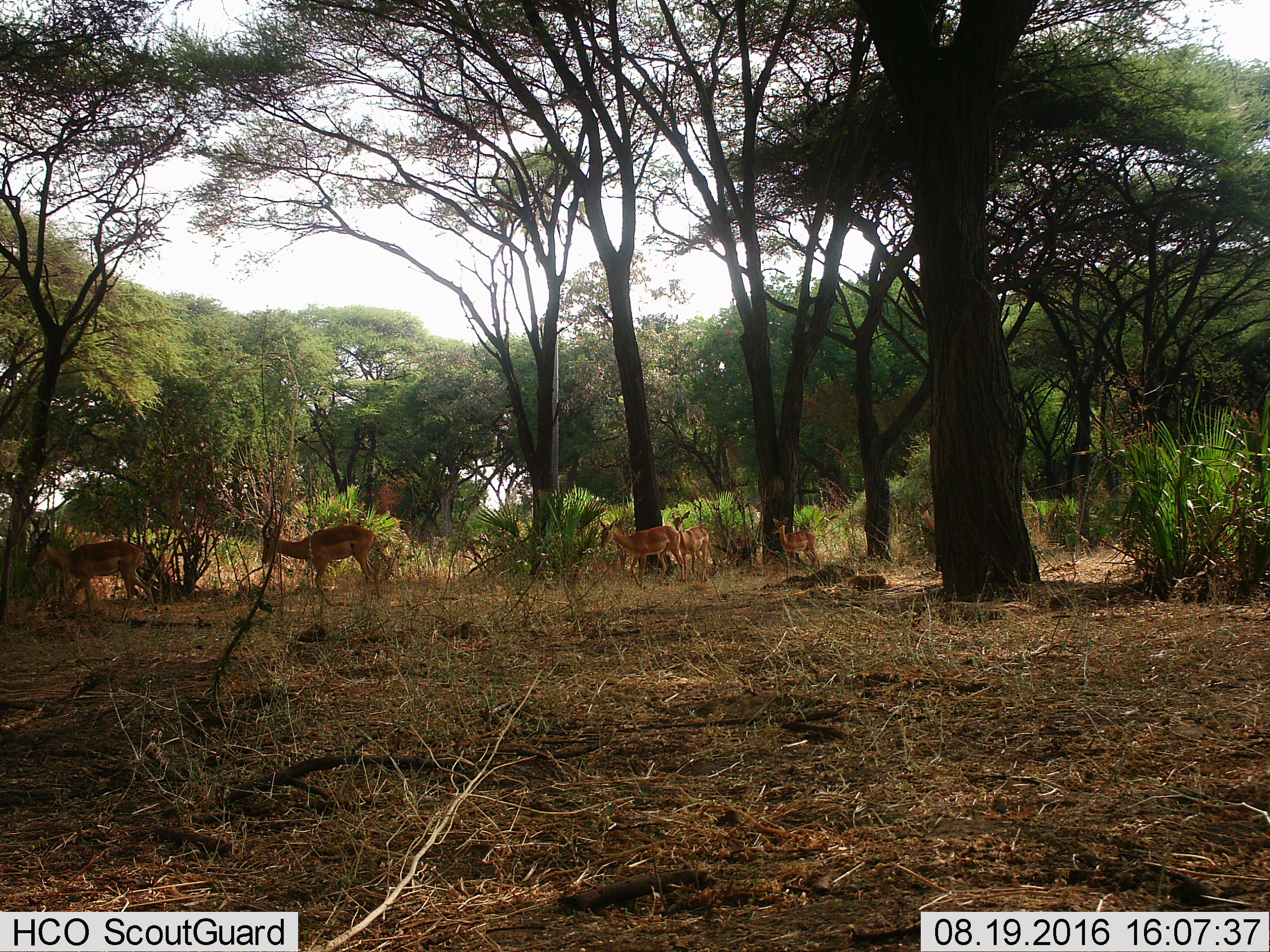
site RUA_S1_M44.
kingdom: Animalia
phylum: Chordata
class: Mammalia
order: Artiodactyla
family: Bovidae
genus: Aepyceros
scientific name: Aepyceros melampus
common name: impala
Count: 6.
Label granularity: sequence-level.